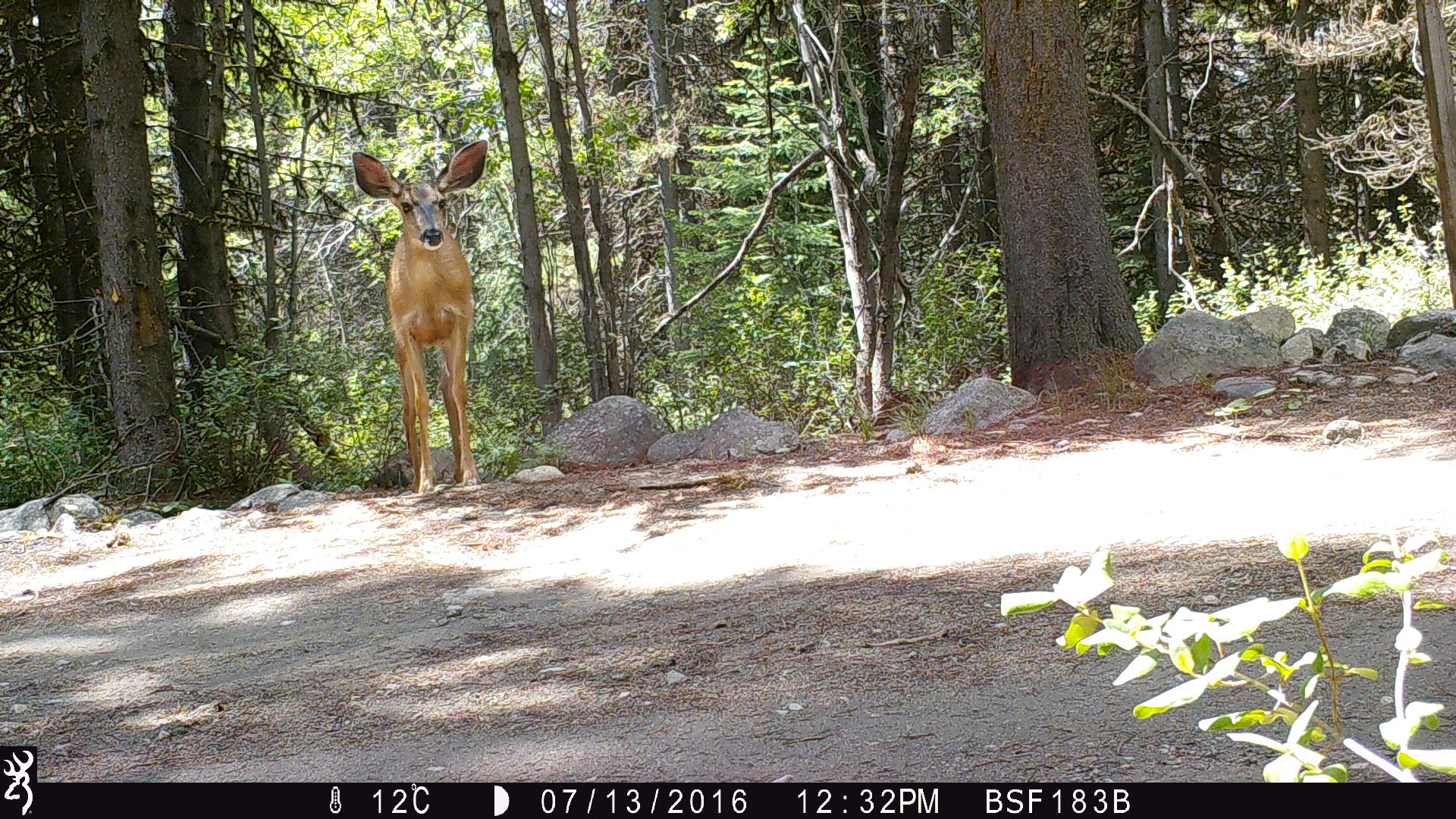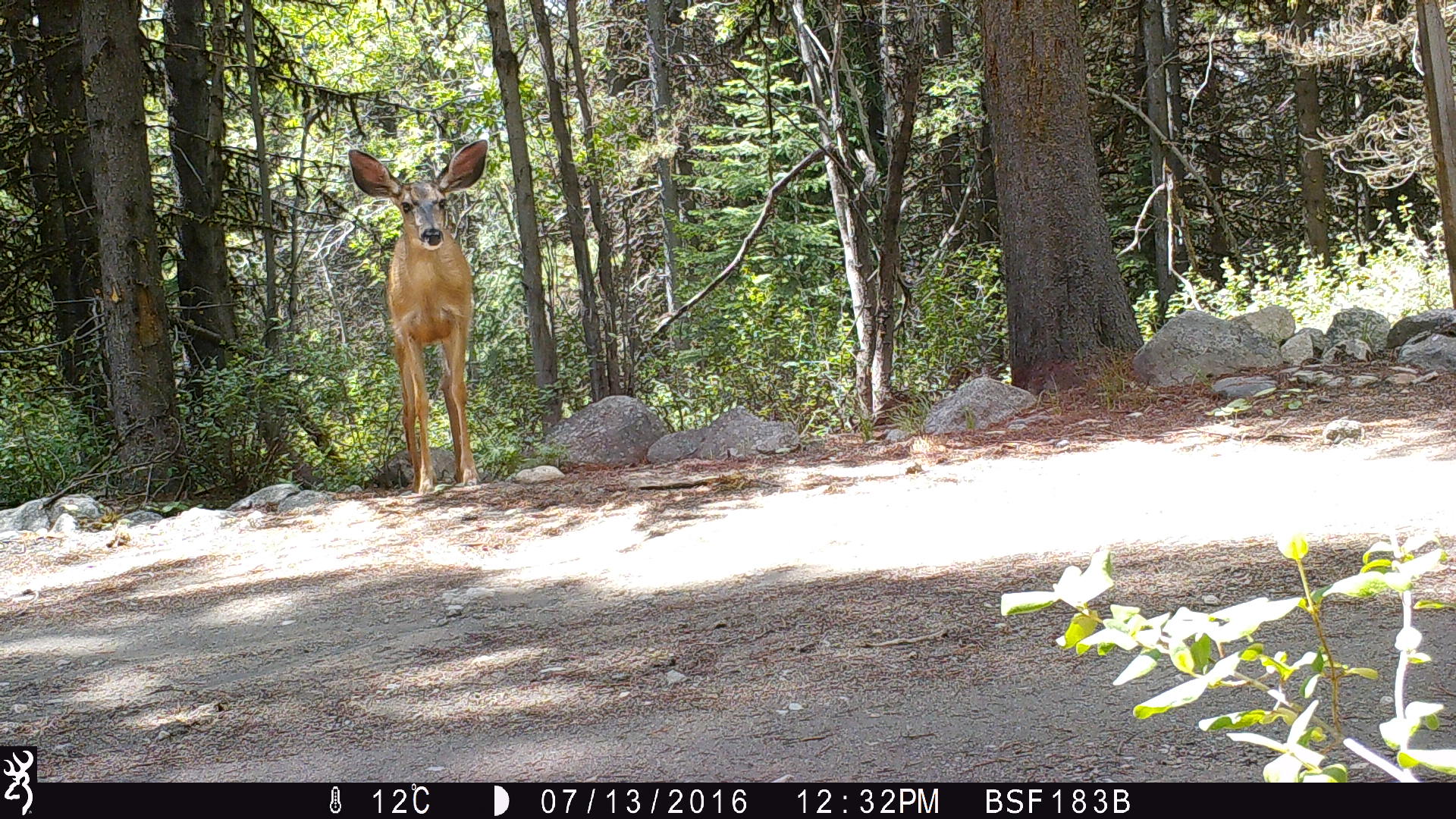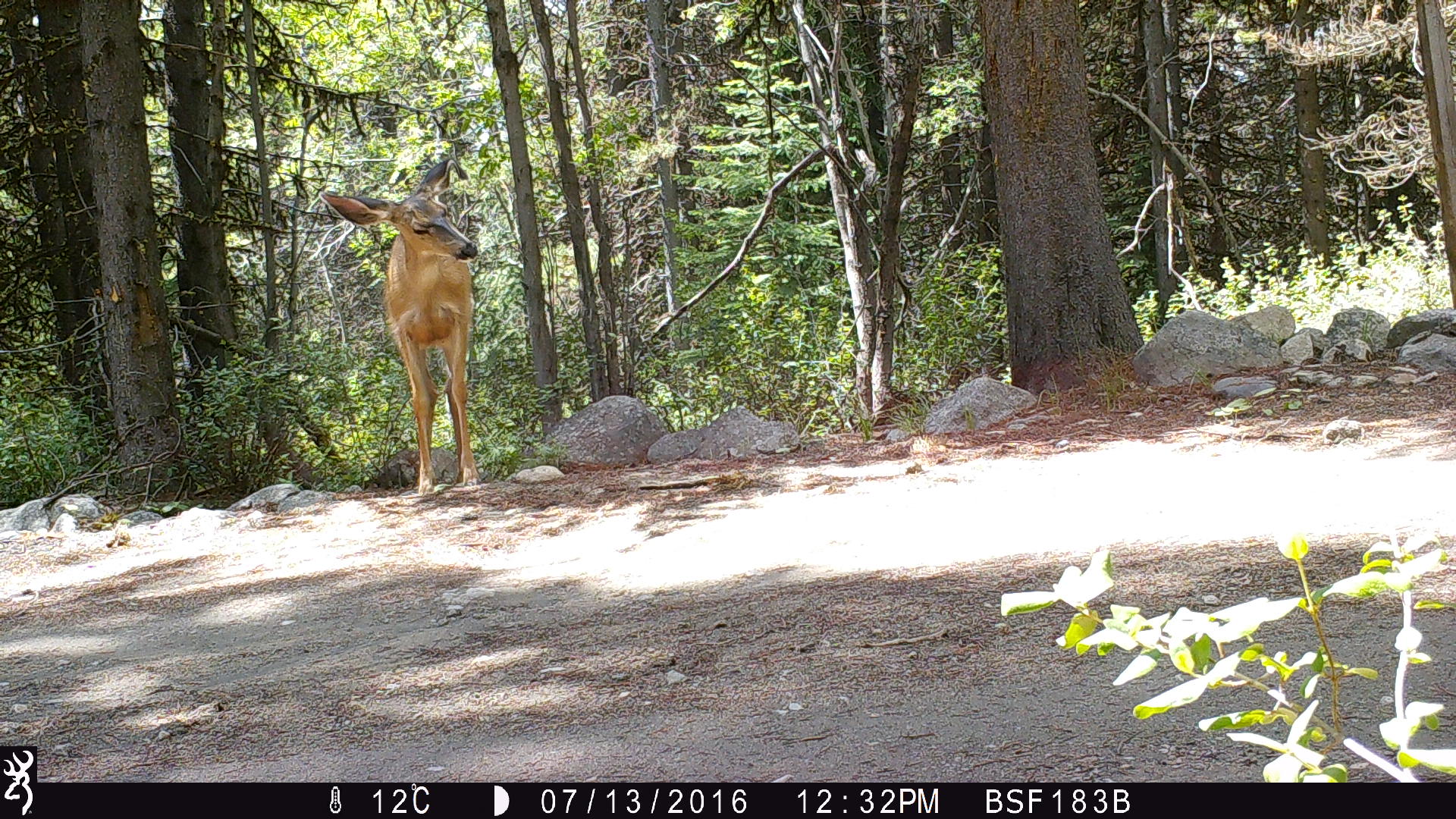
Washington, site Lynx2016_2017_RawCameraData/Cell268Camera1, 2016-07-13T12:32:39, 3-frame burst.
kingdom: Animalia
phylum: Chordata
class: Mammalia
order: Artiodactyla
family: Cervidae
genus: Odocoileus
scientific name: Odocoileus hemionus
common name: mule deer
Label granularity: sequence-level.